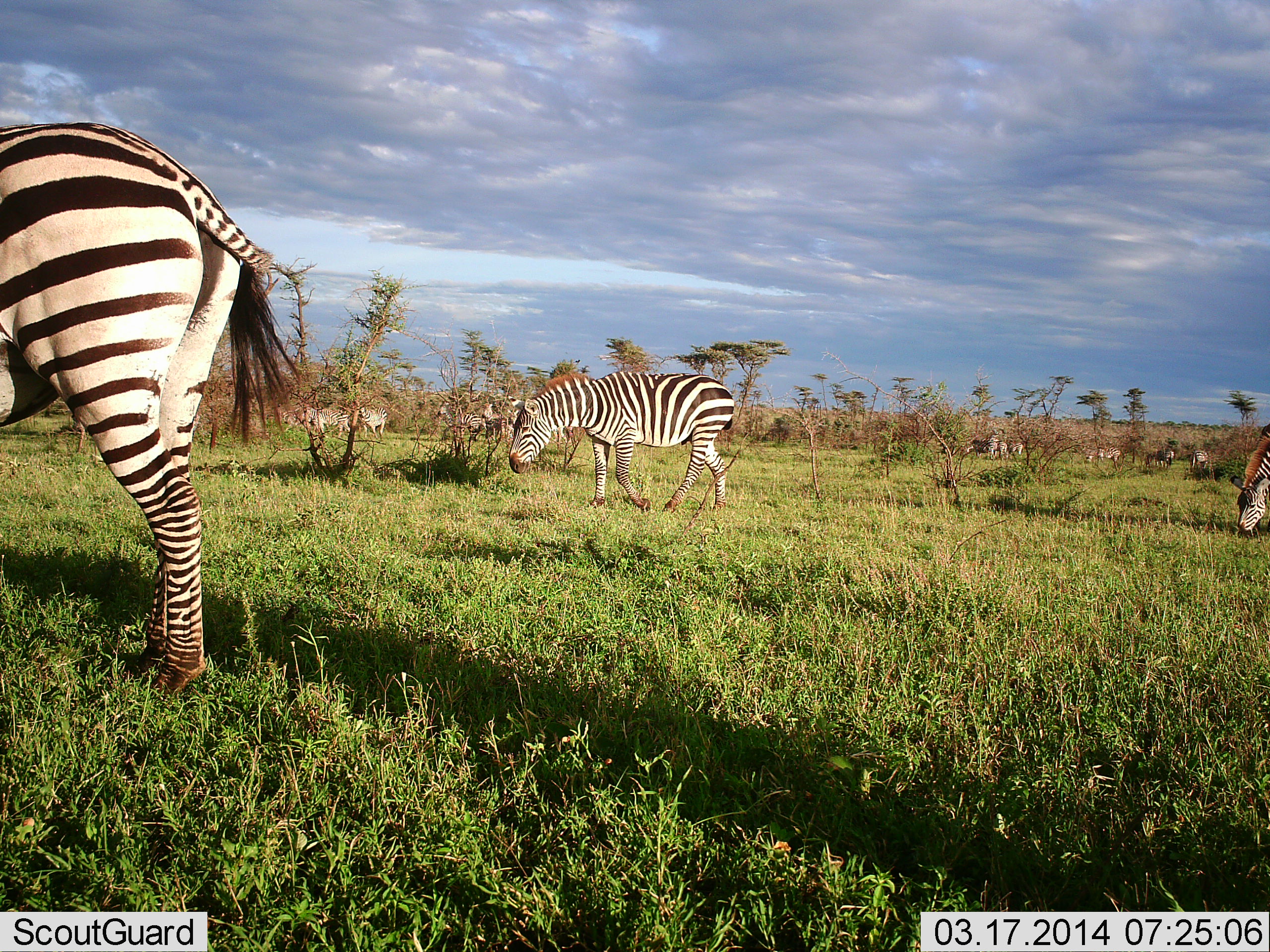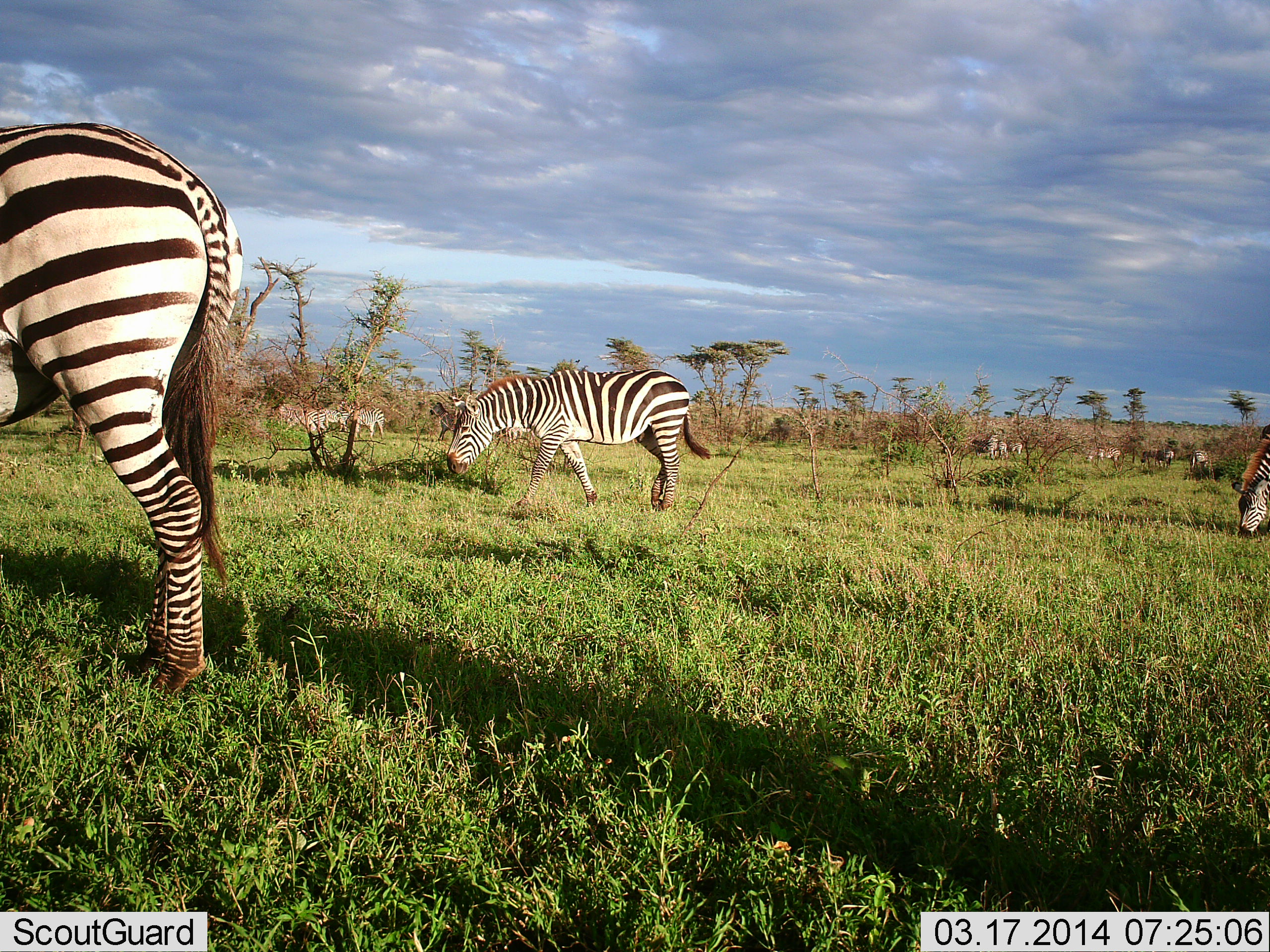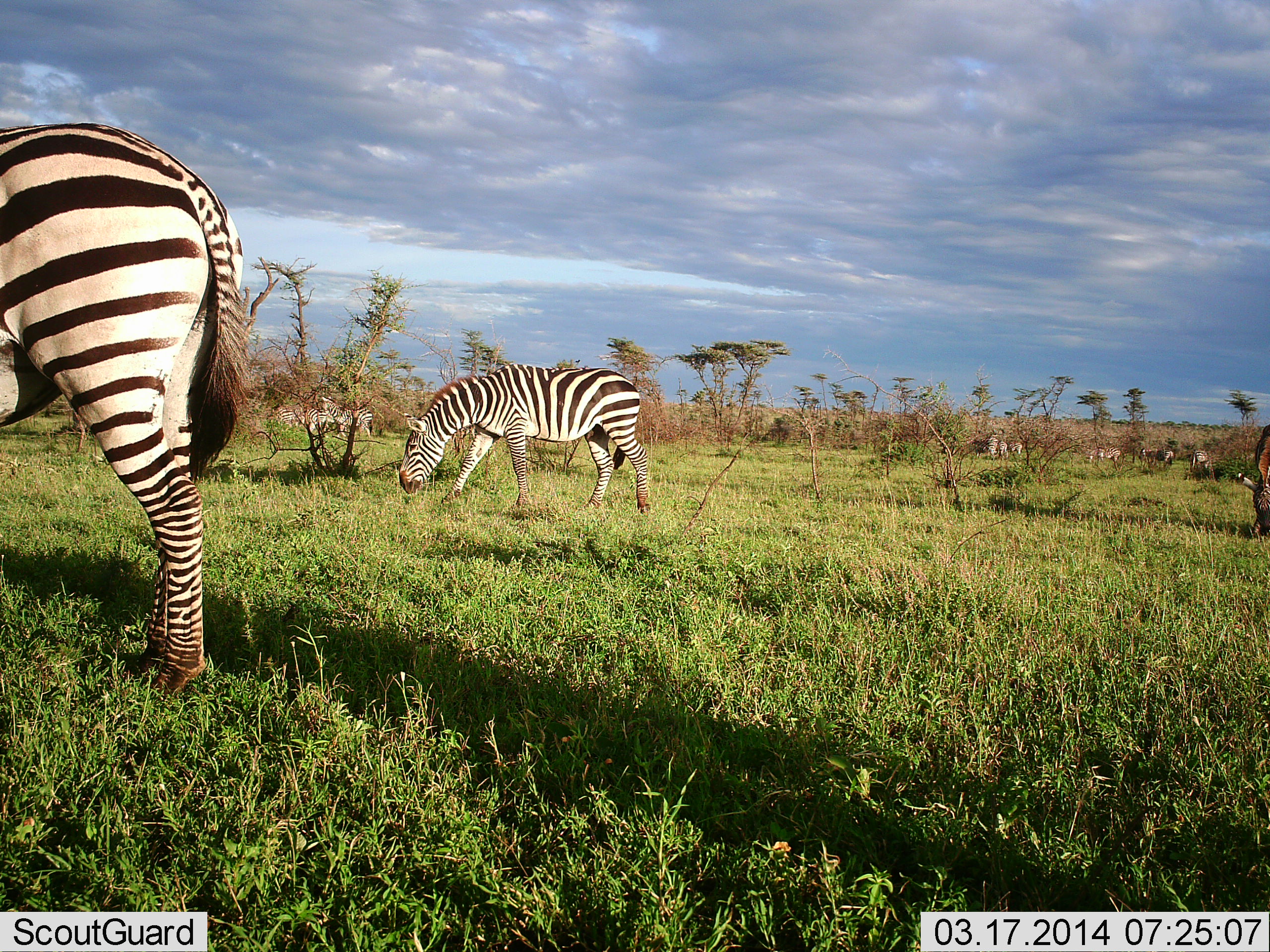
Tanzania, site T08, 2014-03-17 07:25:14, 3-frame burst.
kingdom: Animalia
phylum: Chordata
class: Mammalia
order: Perissodactyla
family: Equidae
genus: Equus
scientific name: Equus quagga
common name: plains zebra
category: zebra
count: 11-50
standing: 60%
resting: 0%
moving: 60%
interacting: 0%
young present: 0%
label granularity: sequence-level